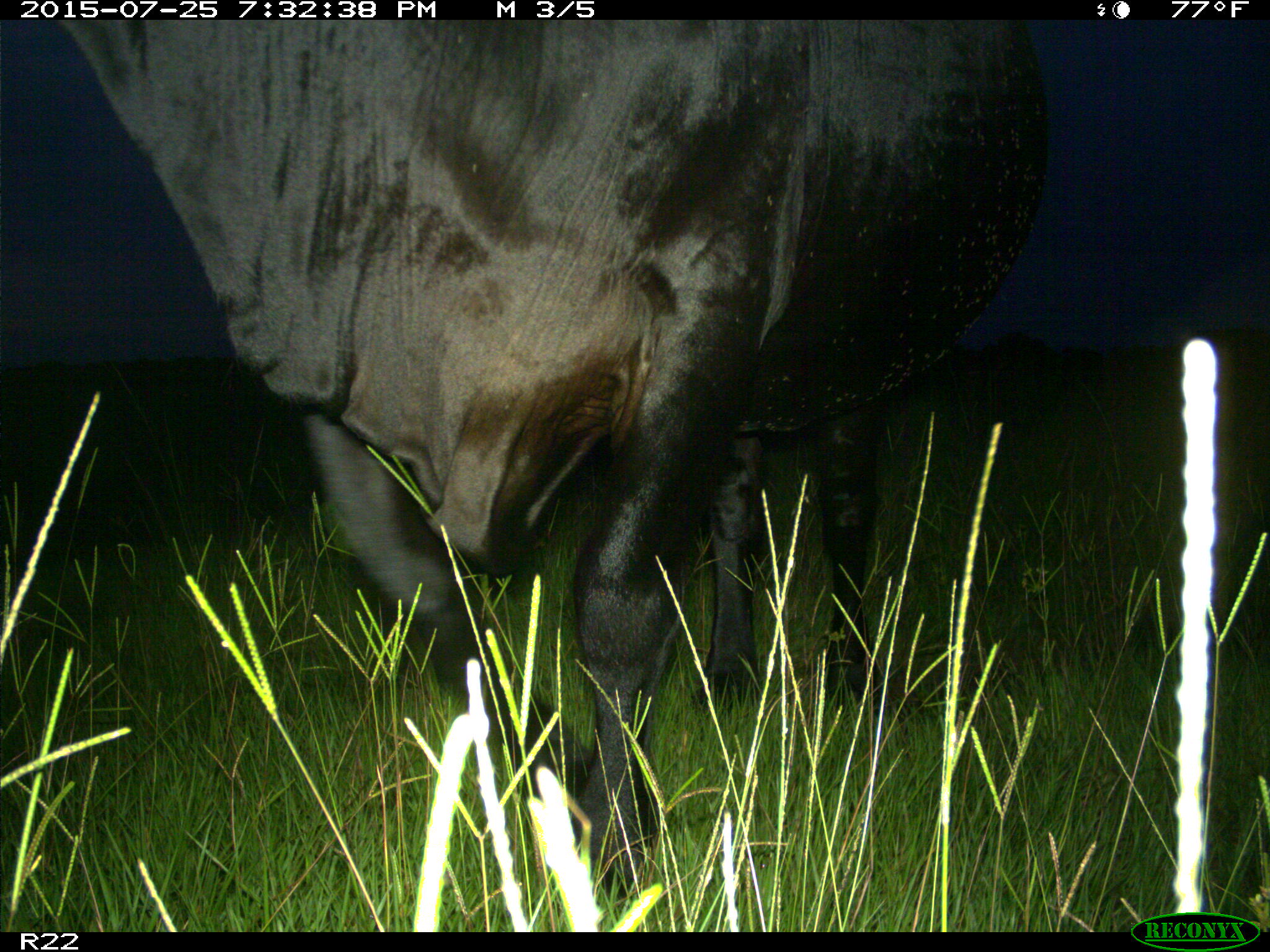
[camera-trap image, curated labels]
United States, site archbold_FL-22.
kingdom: Animalia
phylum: Chordata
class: Mammalia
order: Artiodactyla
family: Bovidae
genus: Bos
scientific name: Bos taurus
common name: domestic cow